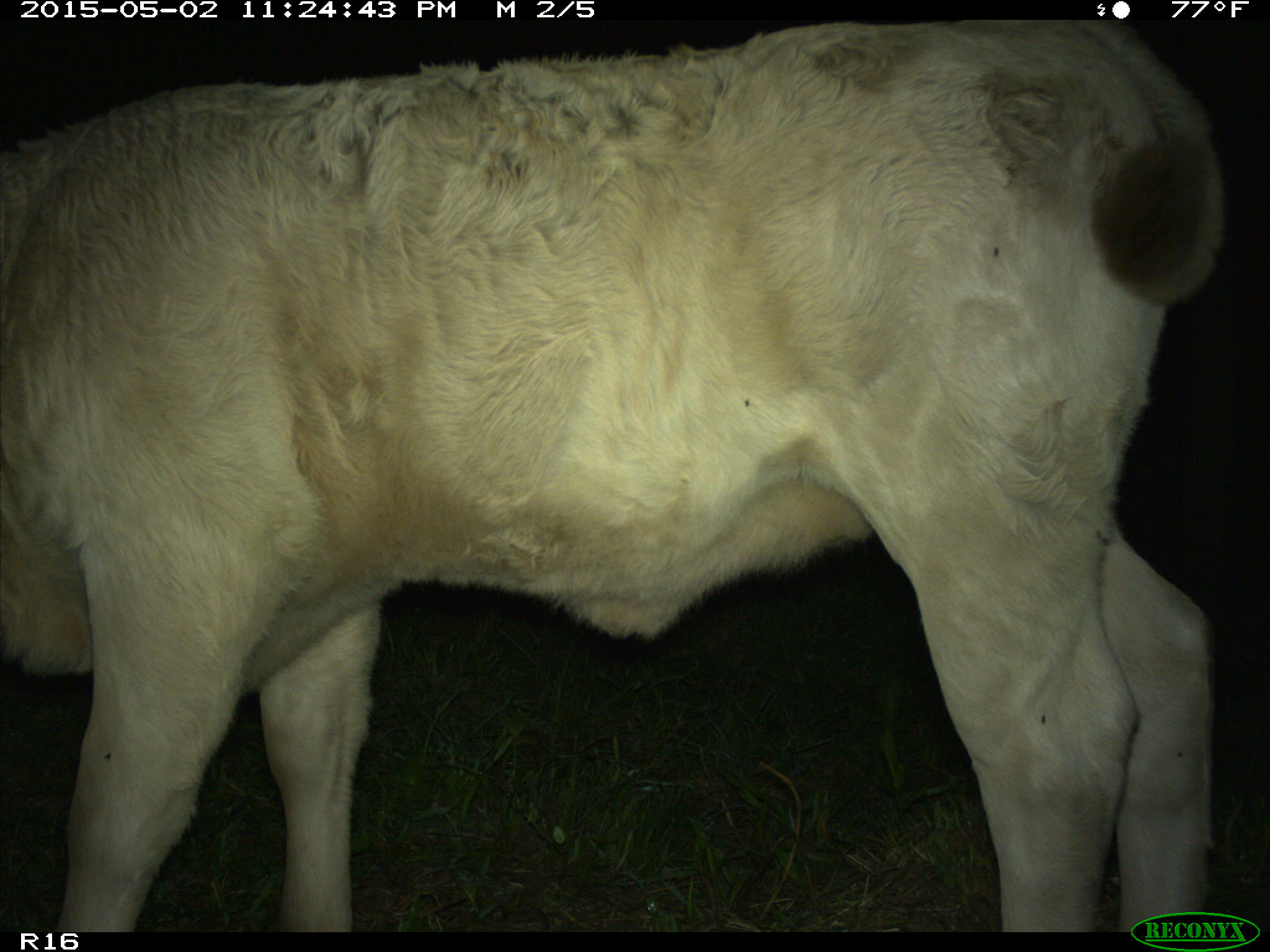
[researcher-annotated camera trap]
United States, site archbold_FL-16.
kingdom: Animalia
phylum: Chordata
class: Mammalia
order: Artiodactyla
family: Bovidae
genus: Bos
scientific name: Bos taurus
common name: domestic cow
Bos taurus (domestic cow).